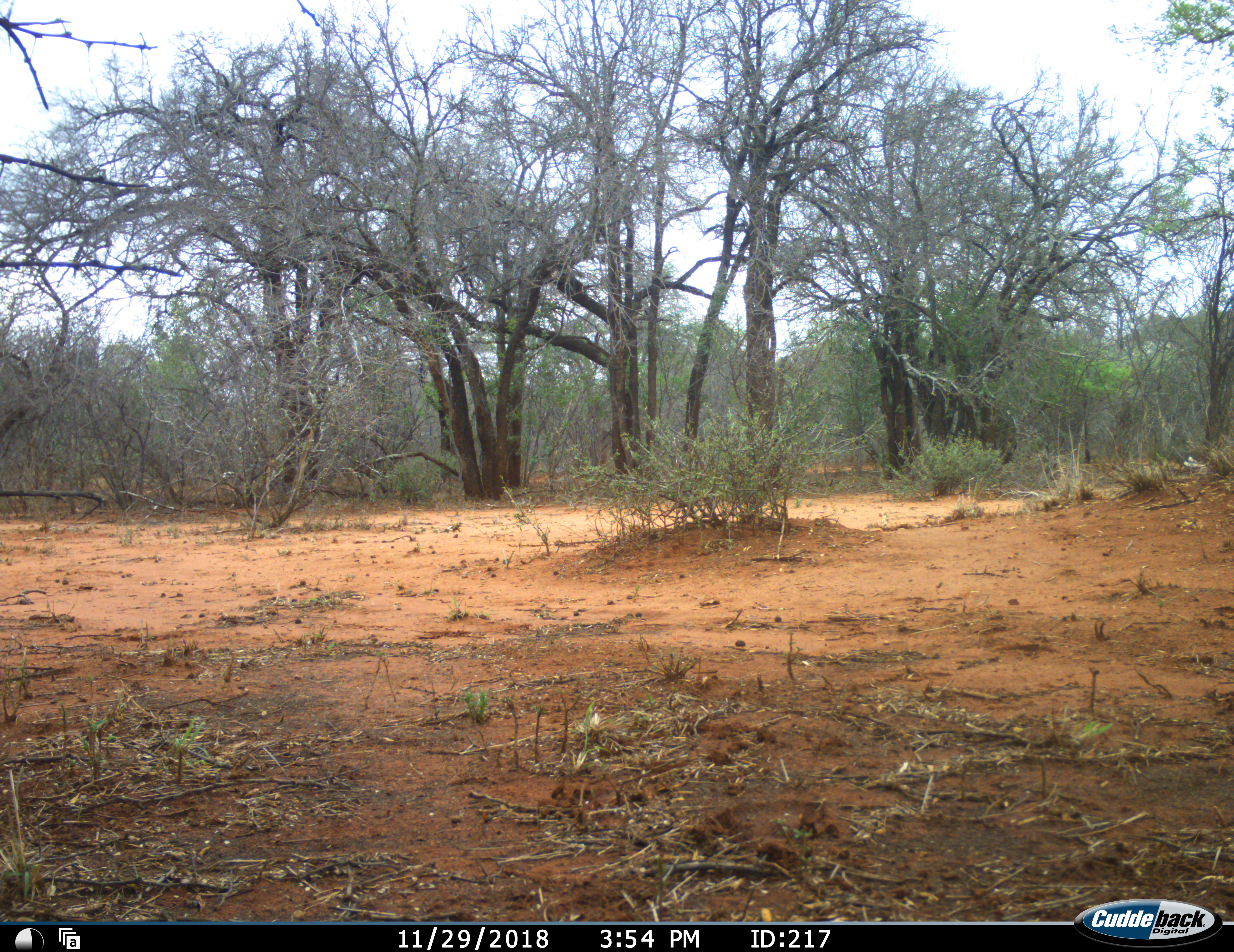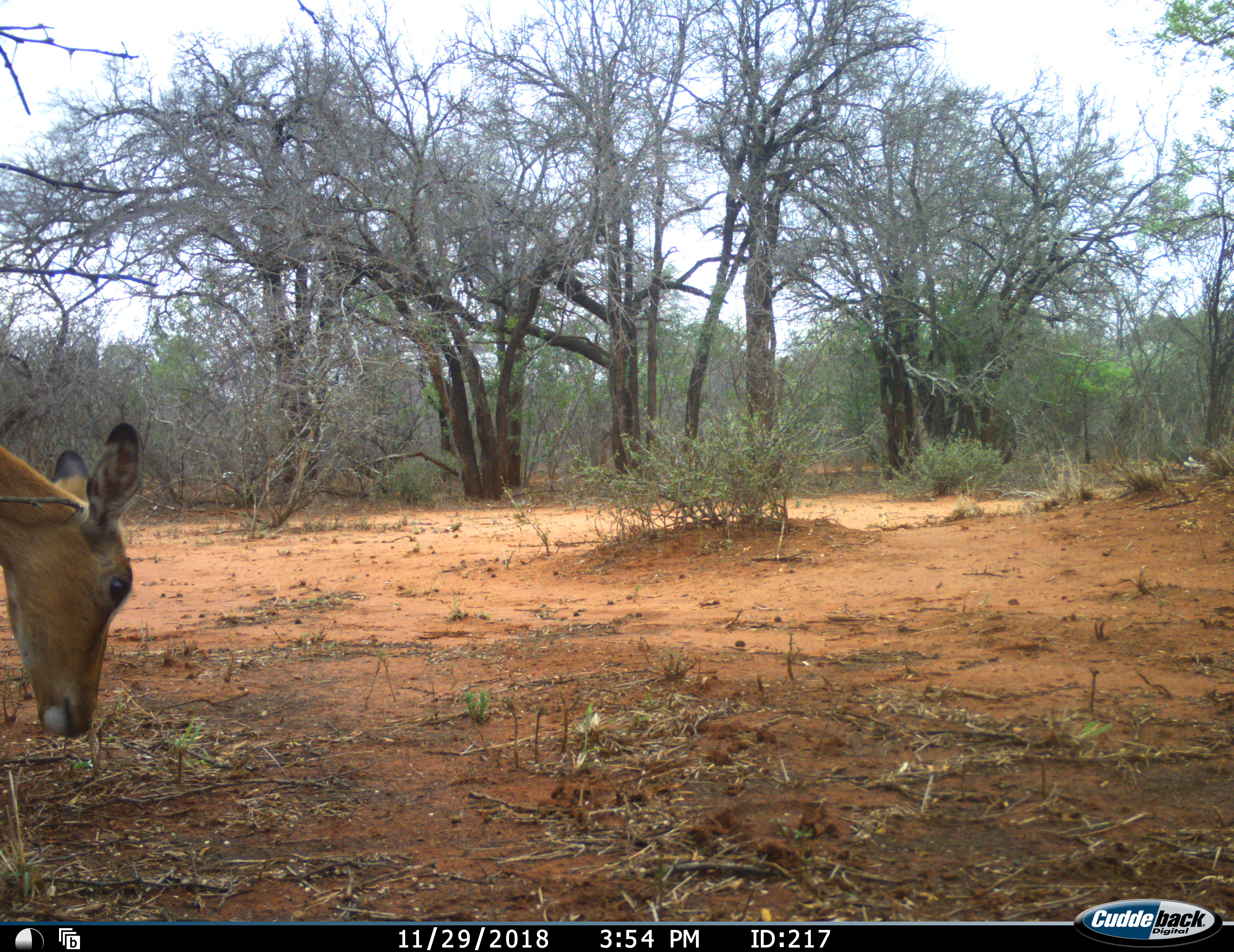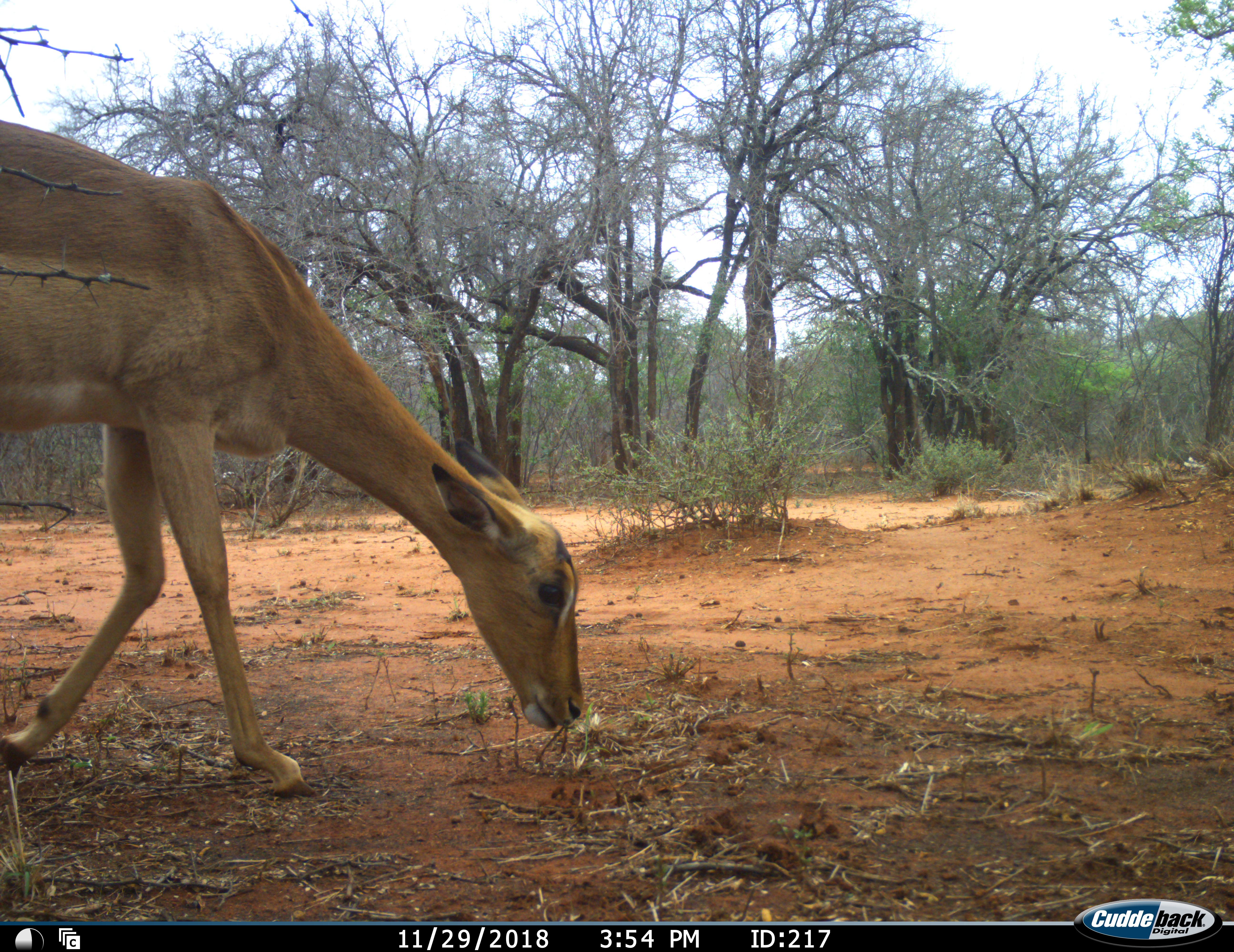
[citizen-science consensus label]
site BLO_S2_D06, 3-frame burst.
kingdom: Animalia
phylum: Chordata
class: Mammalia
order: Artiodactyla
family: Bovidae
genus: Aepyceros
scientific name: Aepyceros melampus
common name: impala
Impala (Aepyceros melampus), count 1. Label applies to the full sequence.